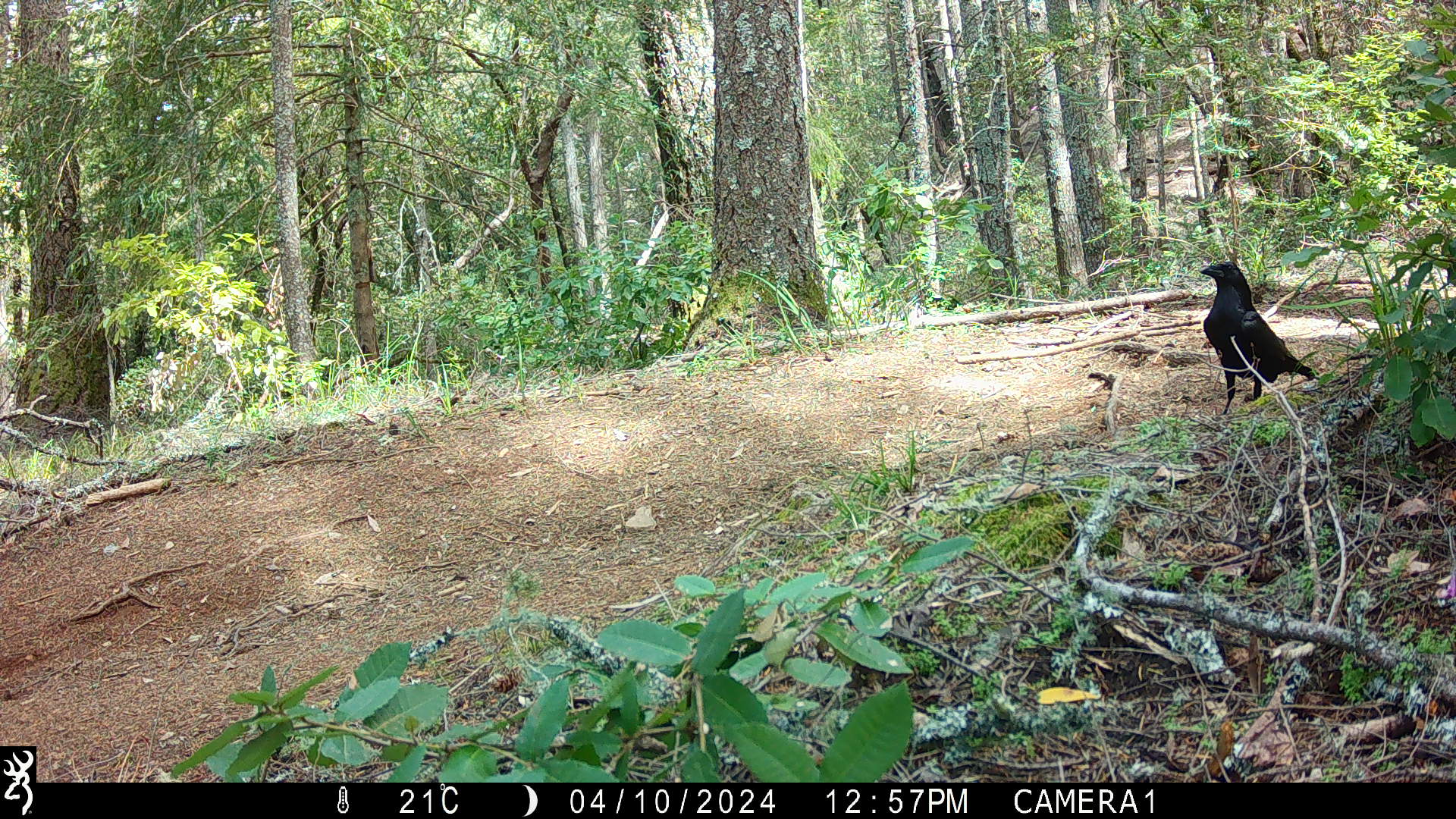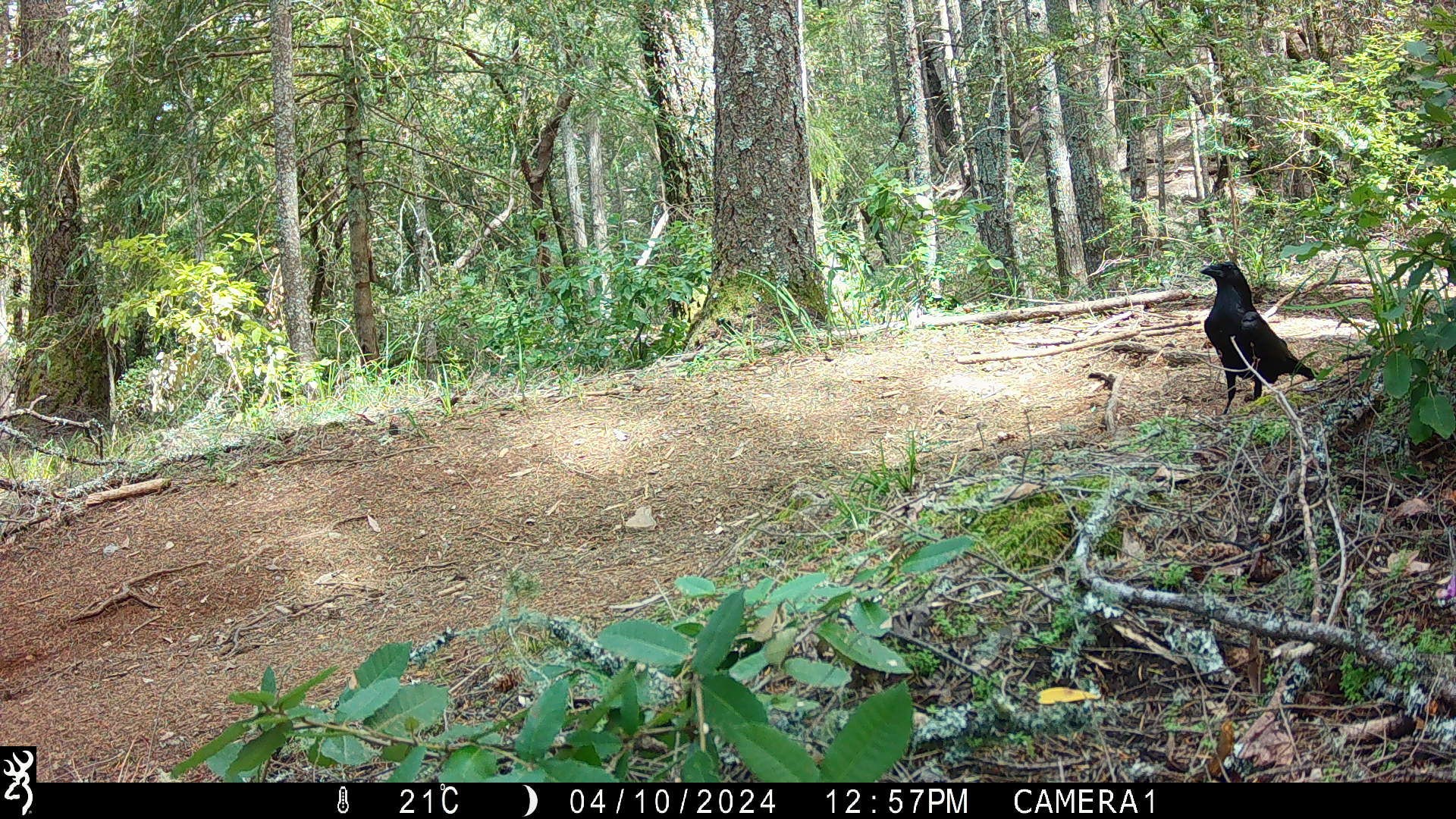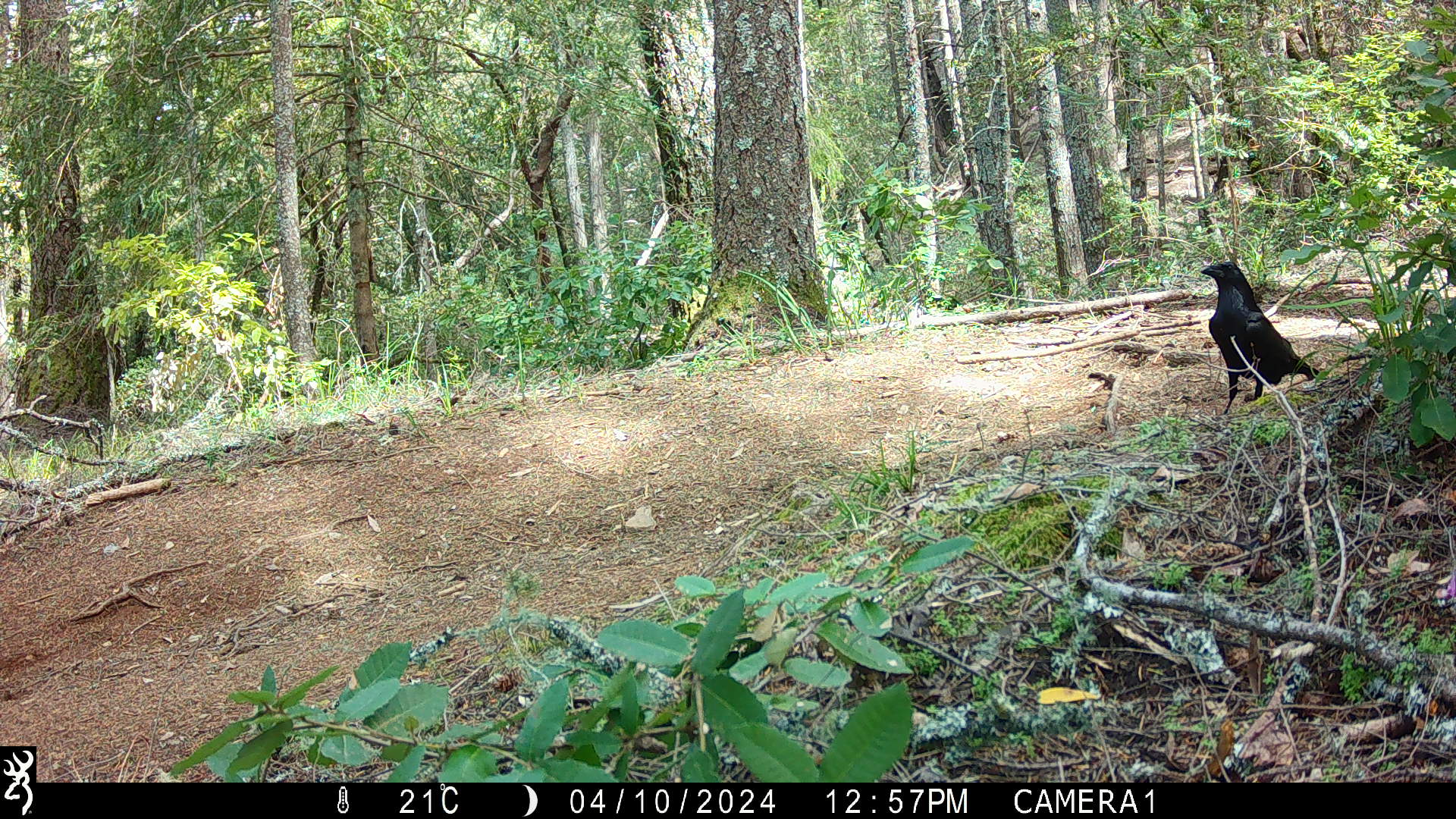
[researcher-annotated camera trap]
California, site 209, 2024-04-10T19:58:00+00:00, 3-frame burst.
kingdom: Animalia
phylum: Chordata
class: Aves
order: Passeriformes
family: Corvidae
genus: Corvus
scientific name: Corvus corax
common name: common raven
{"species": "common raven (Corvus corax)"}